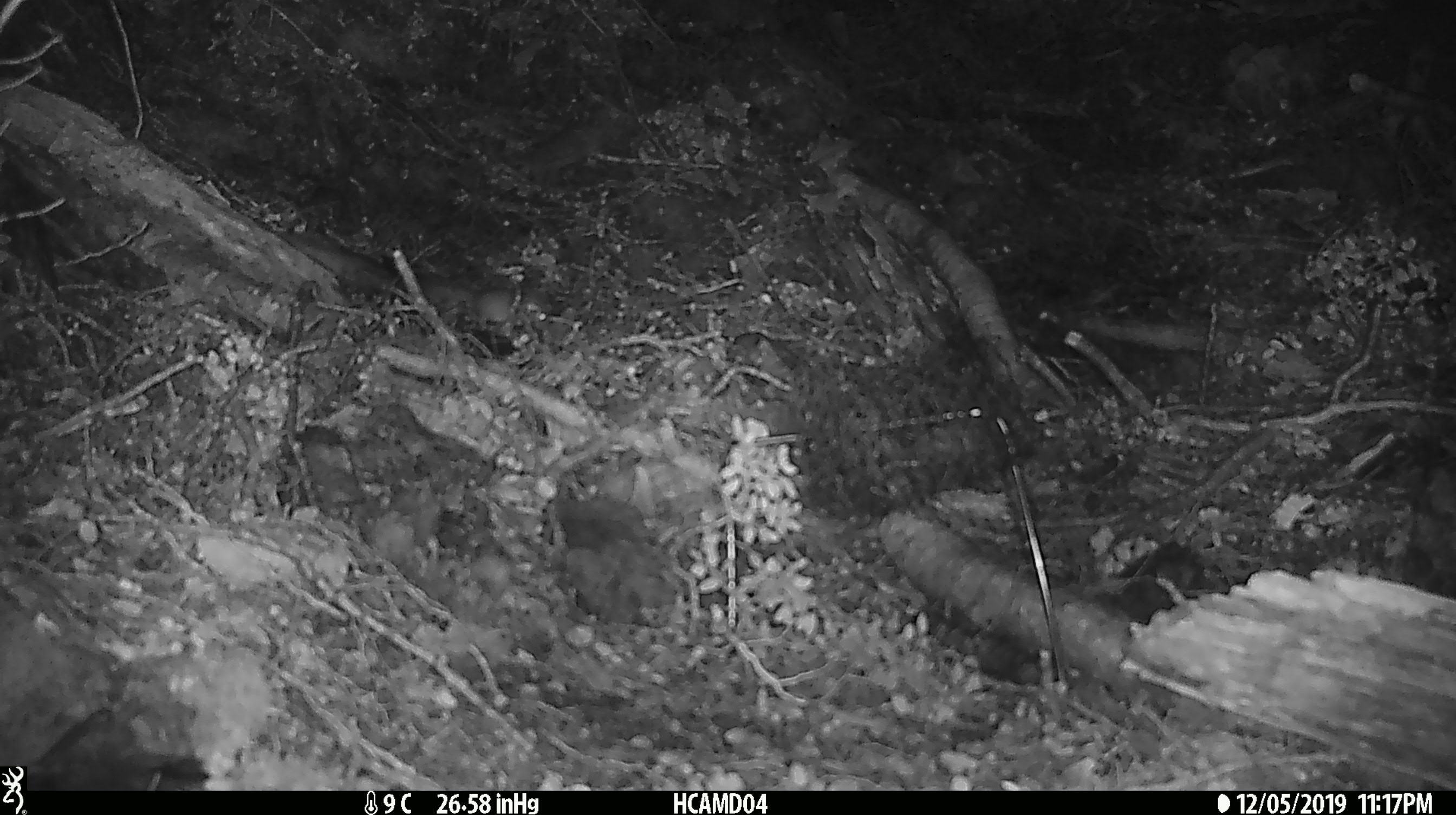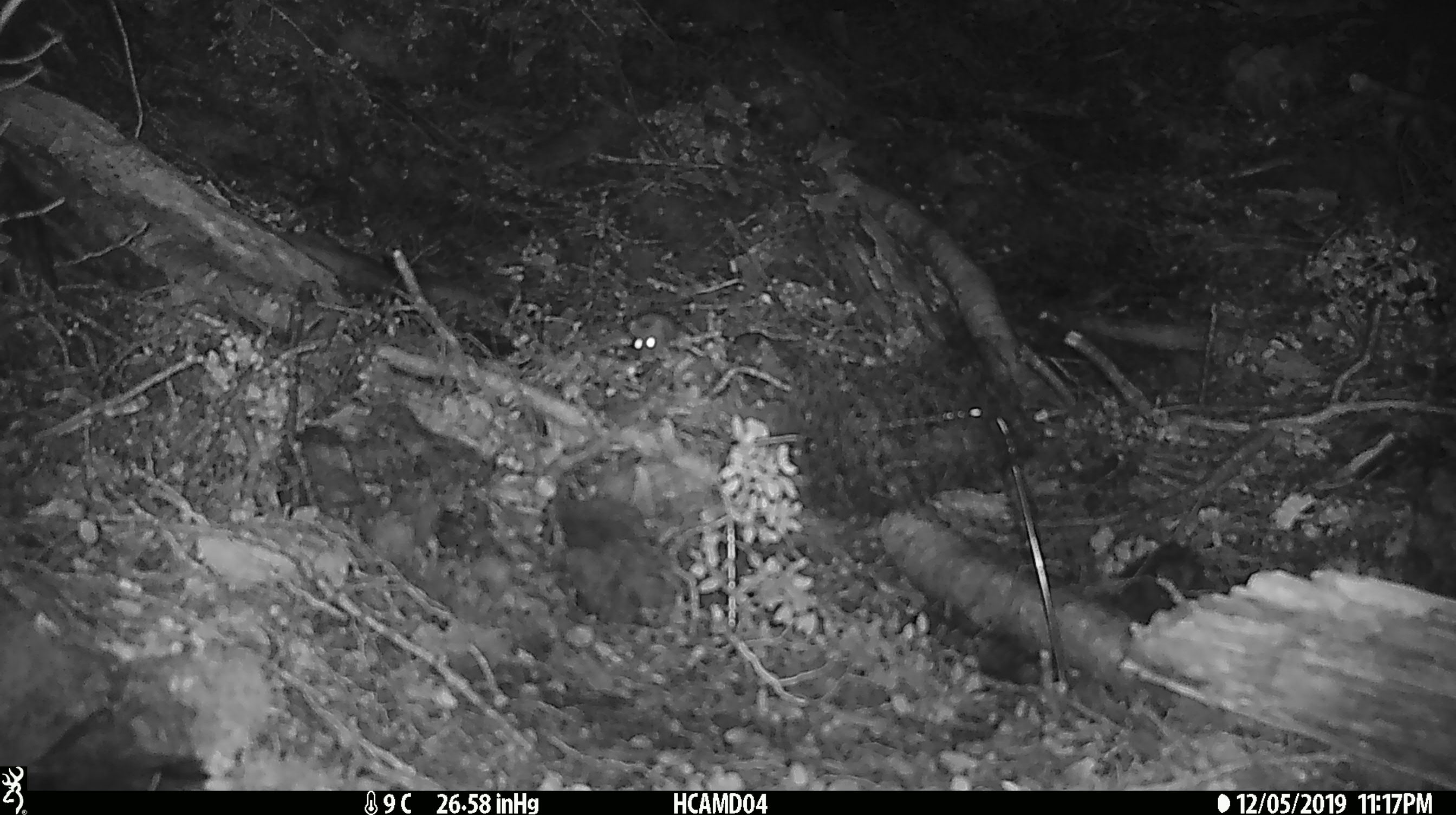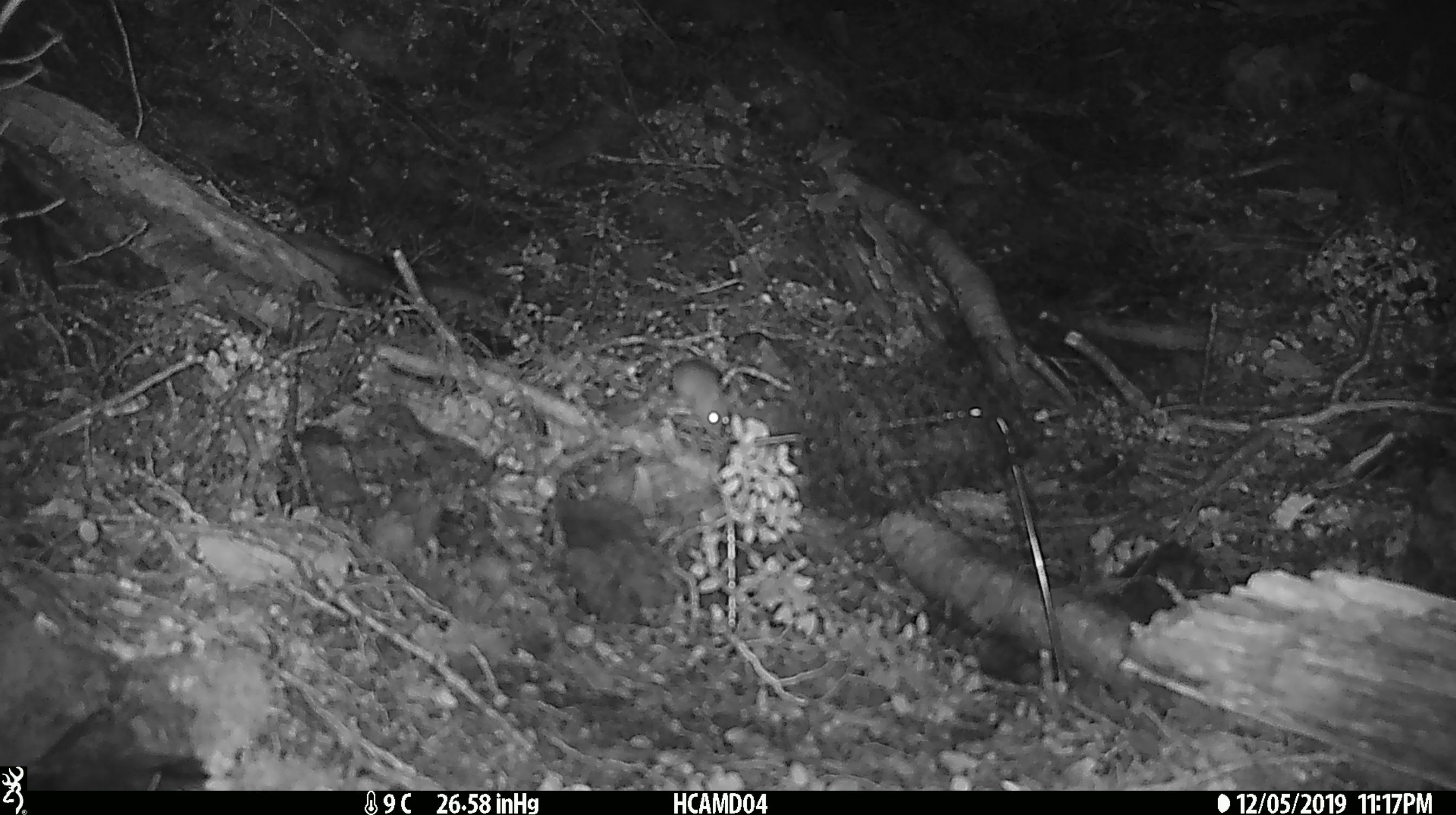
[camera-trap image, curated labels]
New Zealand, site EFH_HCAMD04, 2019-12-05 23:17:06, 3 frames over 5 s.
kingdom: Animalia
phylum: Chordata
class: Mammalia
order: Rodentia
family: Muridae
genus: Mus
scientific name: Mus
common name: mouse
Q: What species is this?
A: Mouse (Mus).